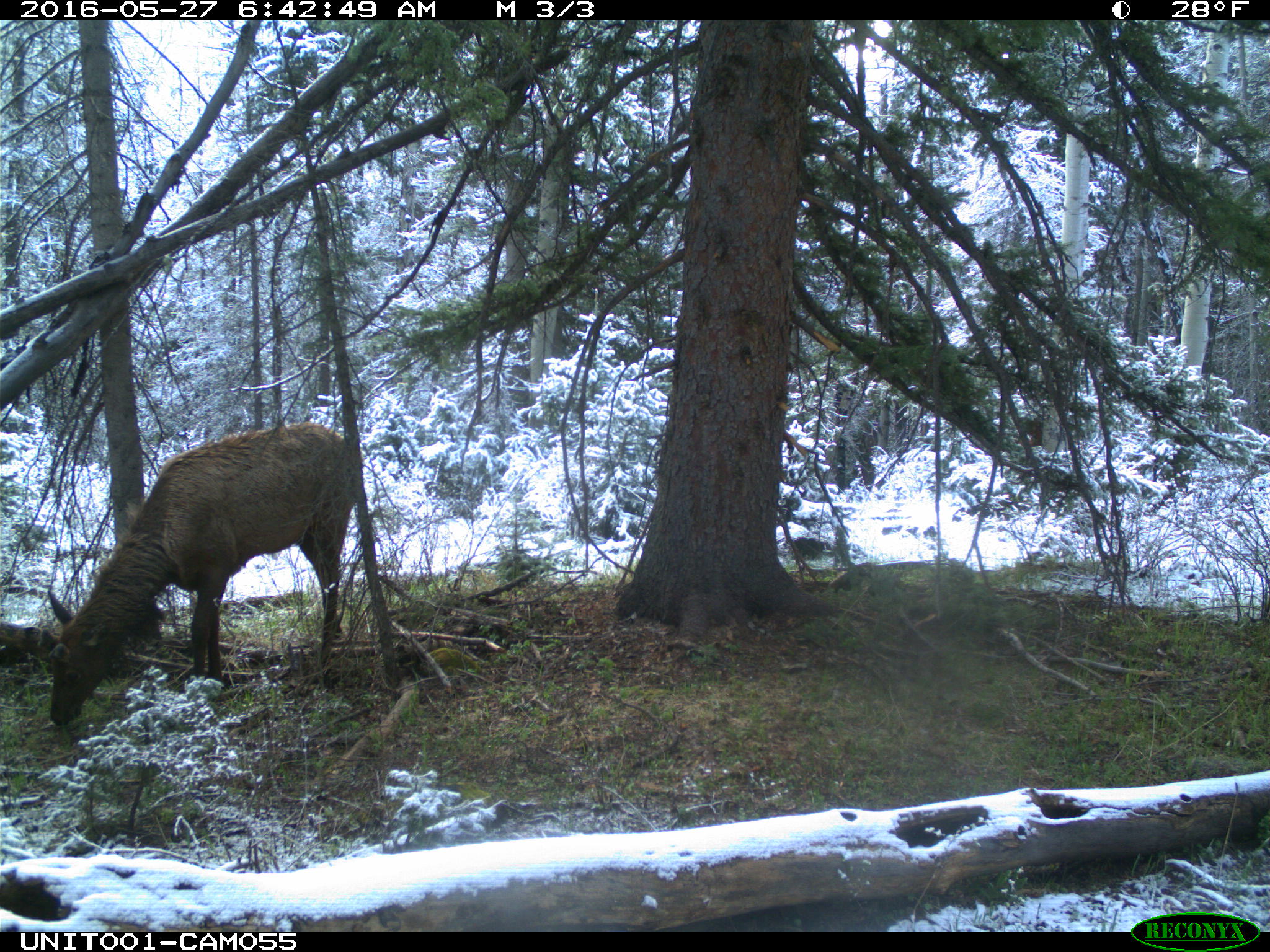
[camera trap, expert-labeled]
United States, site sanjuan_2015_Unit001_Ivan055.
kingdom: Animalia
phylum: Chordata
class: Mammalia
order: Artiodactyla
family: Cervidae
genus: Cervus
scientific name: Cervus elaphus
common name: red deer